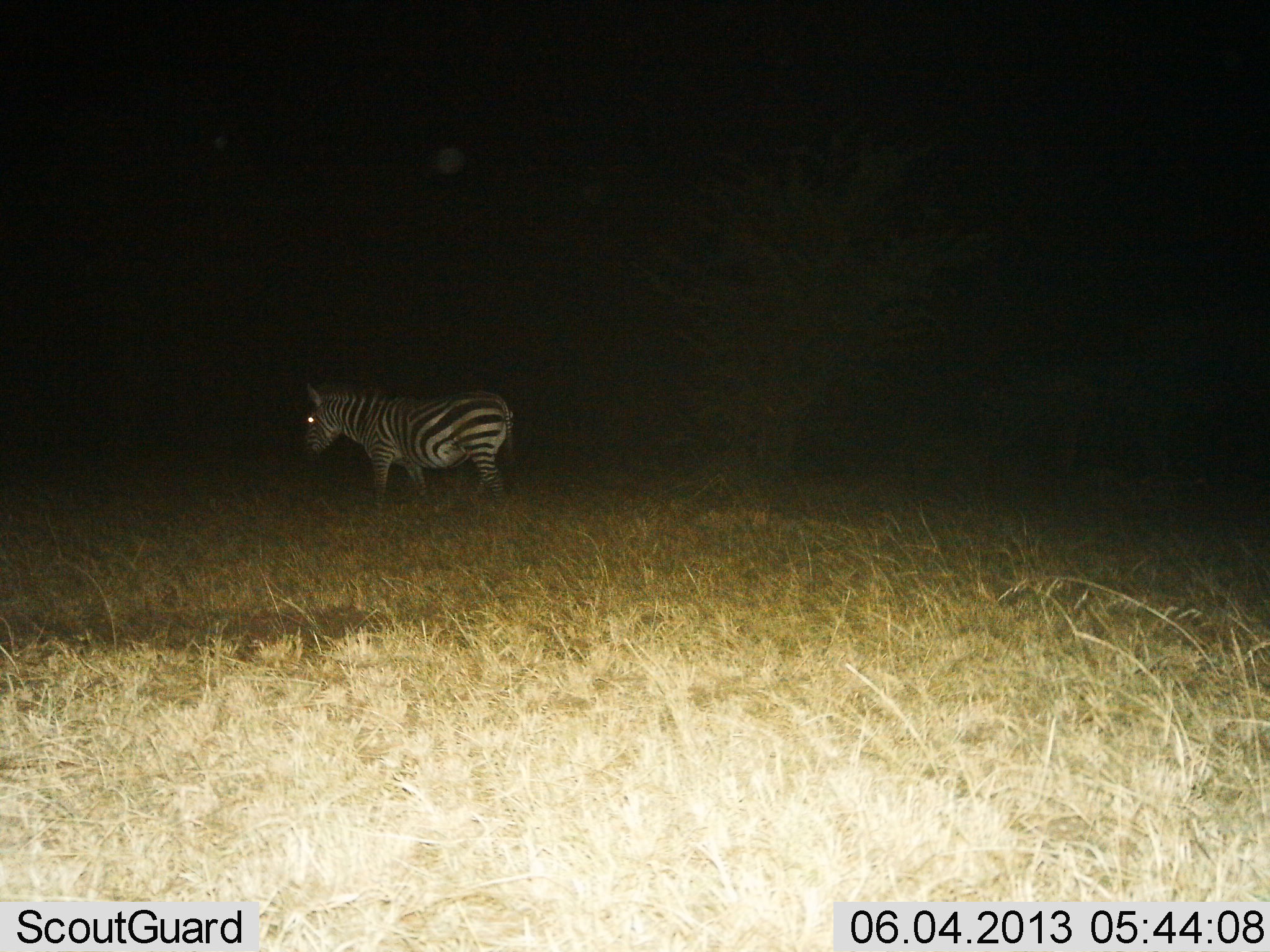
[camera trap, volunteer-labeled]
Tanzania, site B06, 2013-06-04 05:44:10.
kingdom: Animalia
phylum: Chordata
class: Mammalia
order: Perissodactyla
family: Equidae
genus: Equus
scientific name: Equus quagga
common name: plains zebra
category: zebra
Zebra (plains zebra) (Equus quagga), count 1. Behavior (volunteer vote fractions): standing 60%, resting 0%, moving 40%, interacting 0%. Young present (vote fraction): 0%. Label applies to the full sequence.